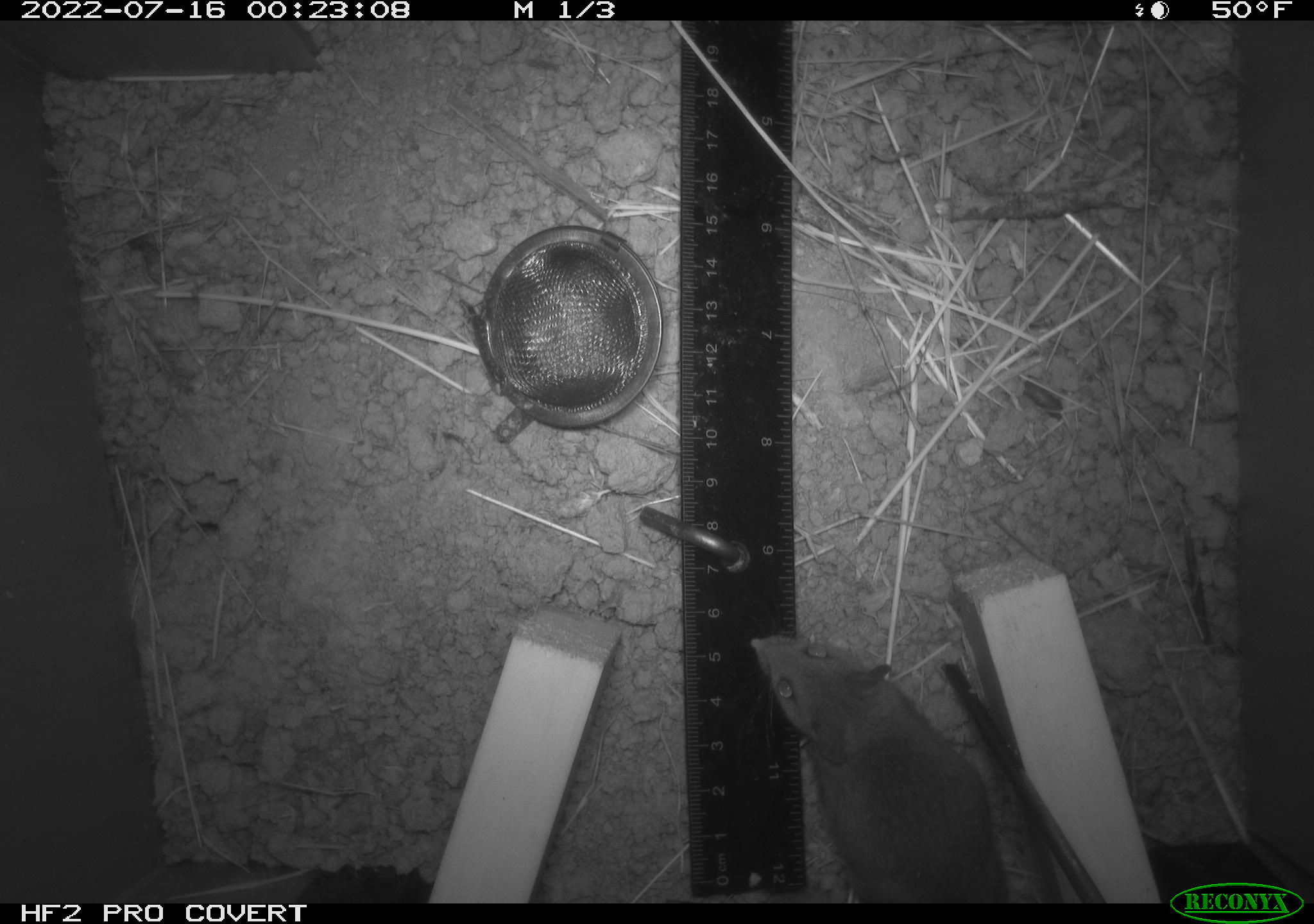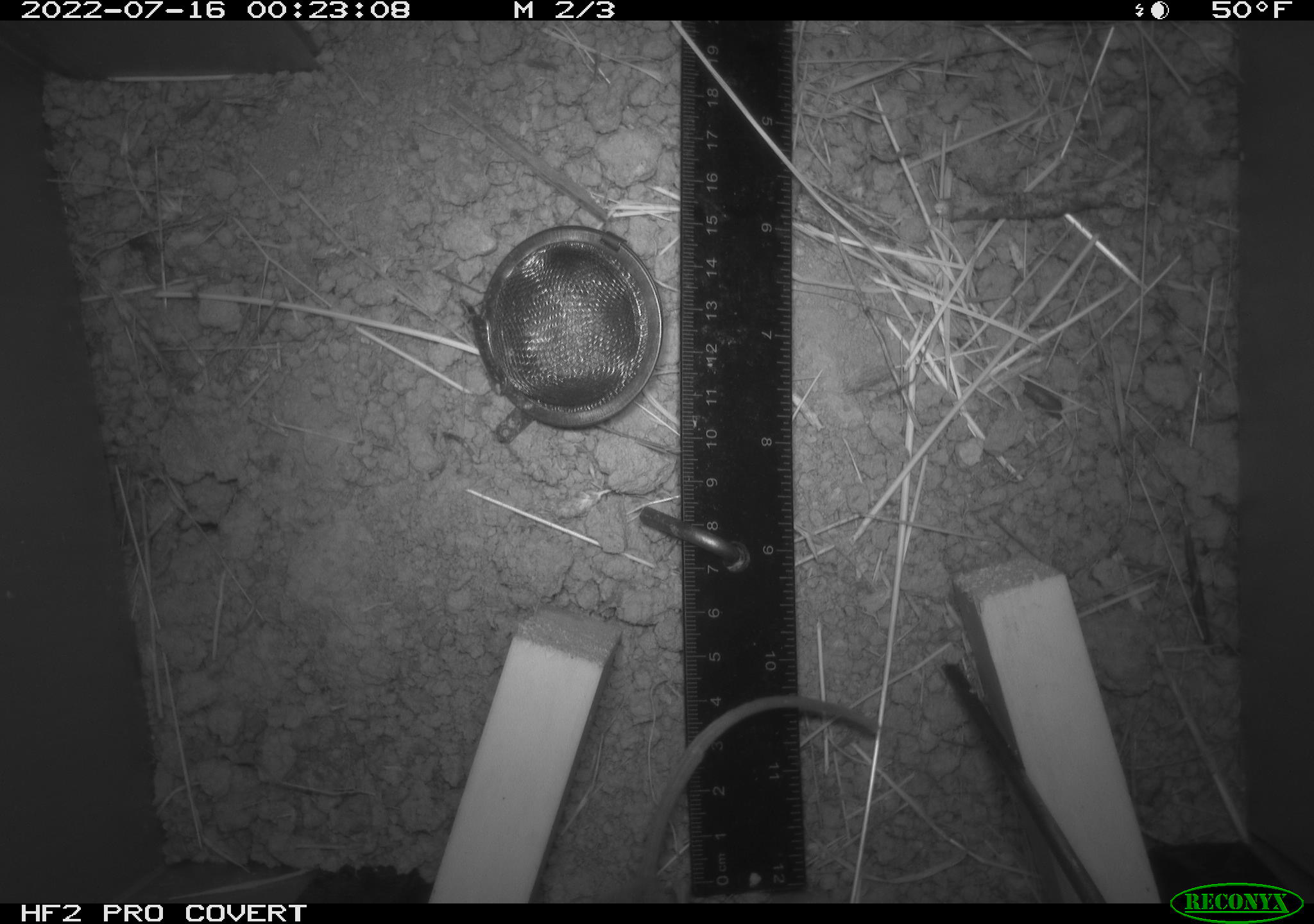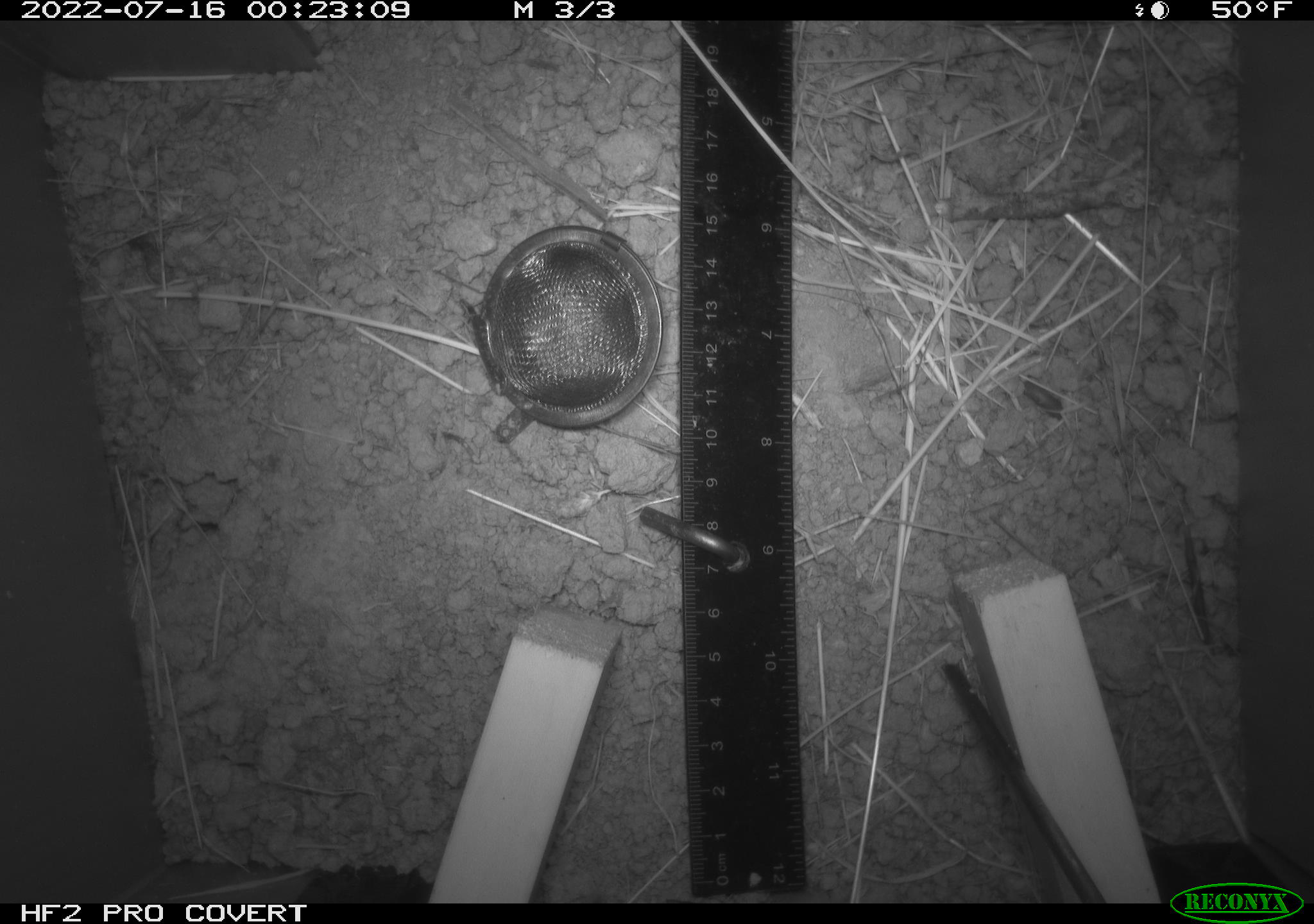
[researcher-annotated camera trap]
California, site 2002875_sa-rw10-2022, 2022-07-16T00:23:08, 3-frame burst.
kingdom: Animalia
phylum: Chordata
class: Mammalia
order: Rodentia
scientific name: Rodentia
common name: mouse species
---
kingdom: Animalia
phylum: Chordata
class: Mammalia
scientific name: Mammalia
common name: small mammal